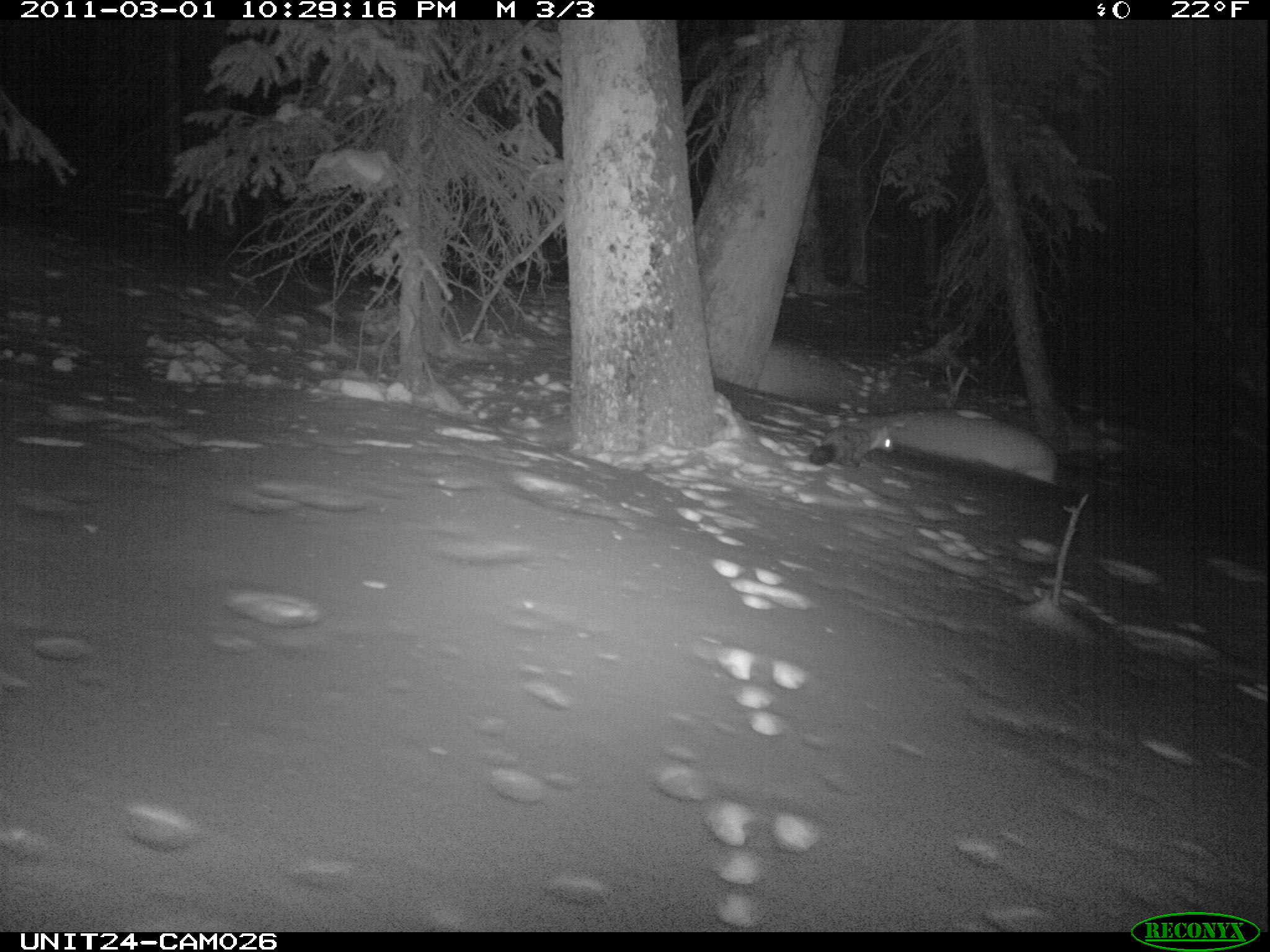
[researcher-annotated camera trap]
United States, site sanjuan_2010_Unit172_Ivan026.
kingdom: Animalia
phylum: Chordata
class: Mammalia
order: Carnivora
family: Mustelidae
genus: Martes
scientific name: Martes americana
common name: american marten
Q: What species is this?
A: Martes americana (american marten).